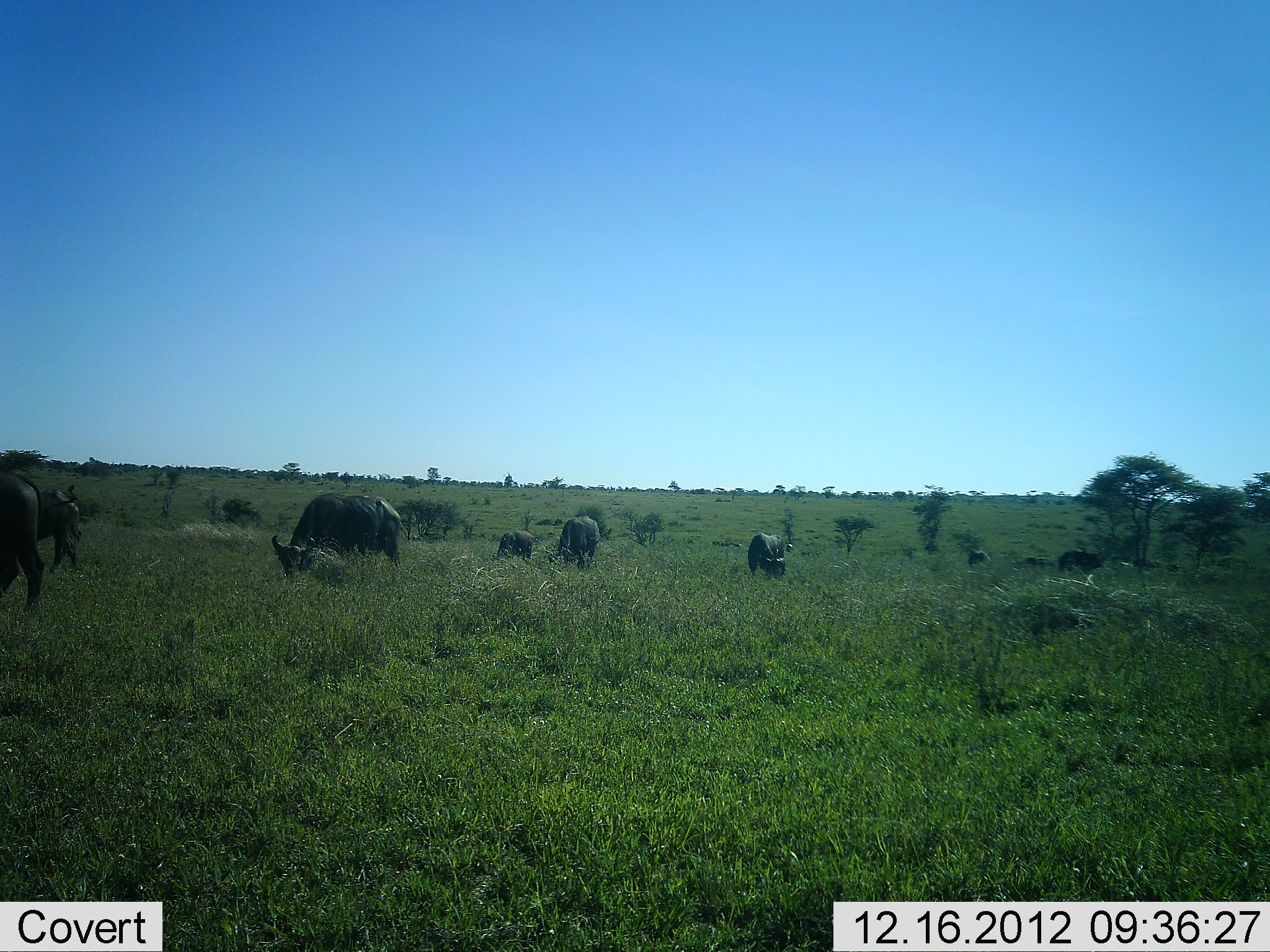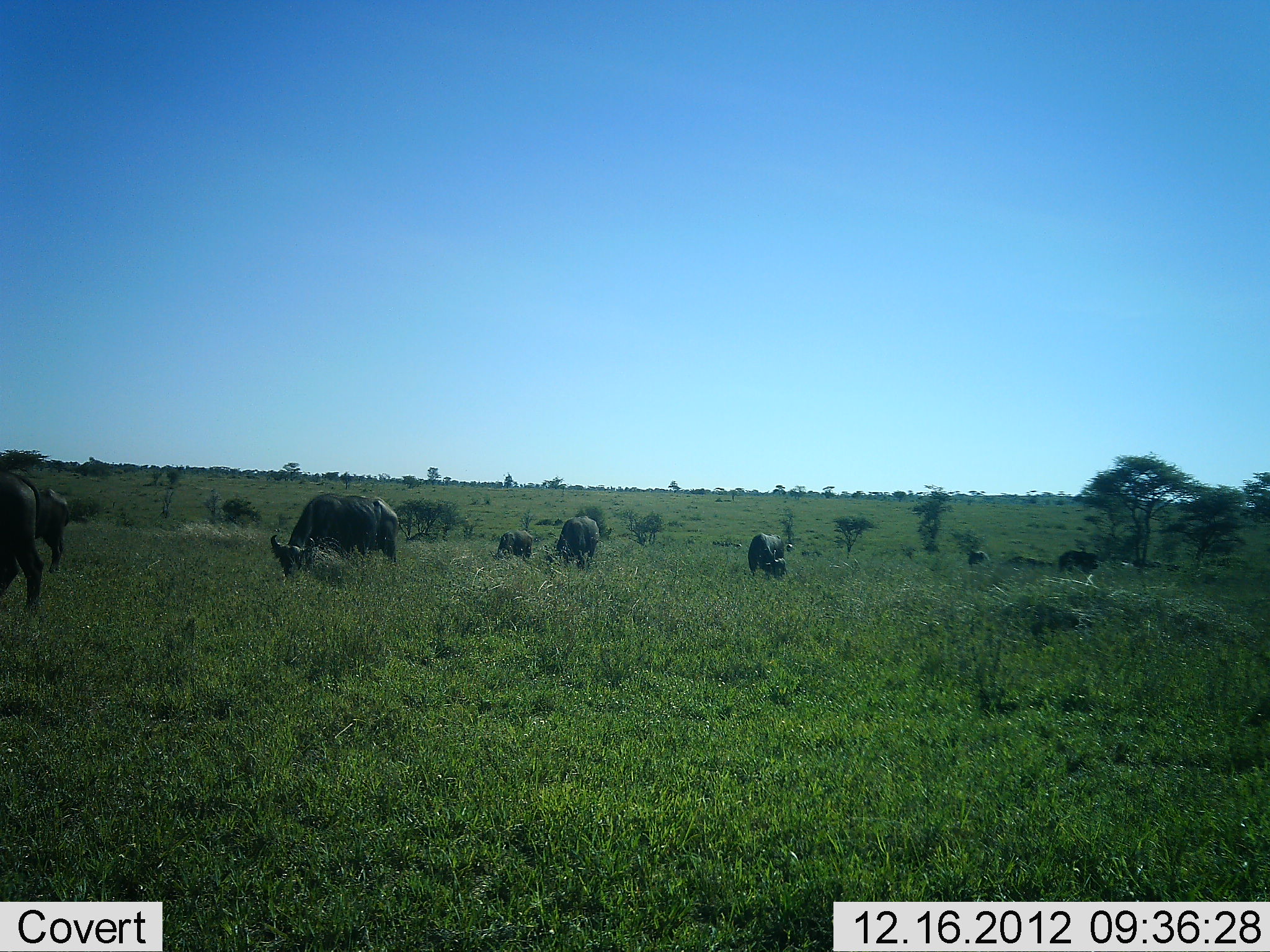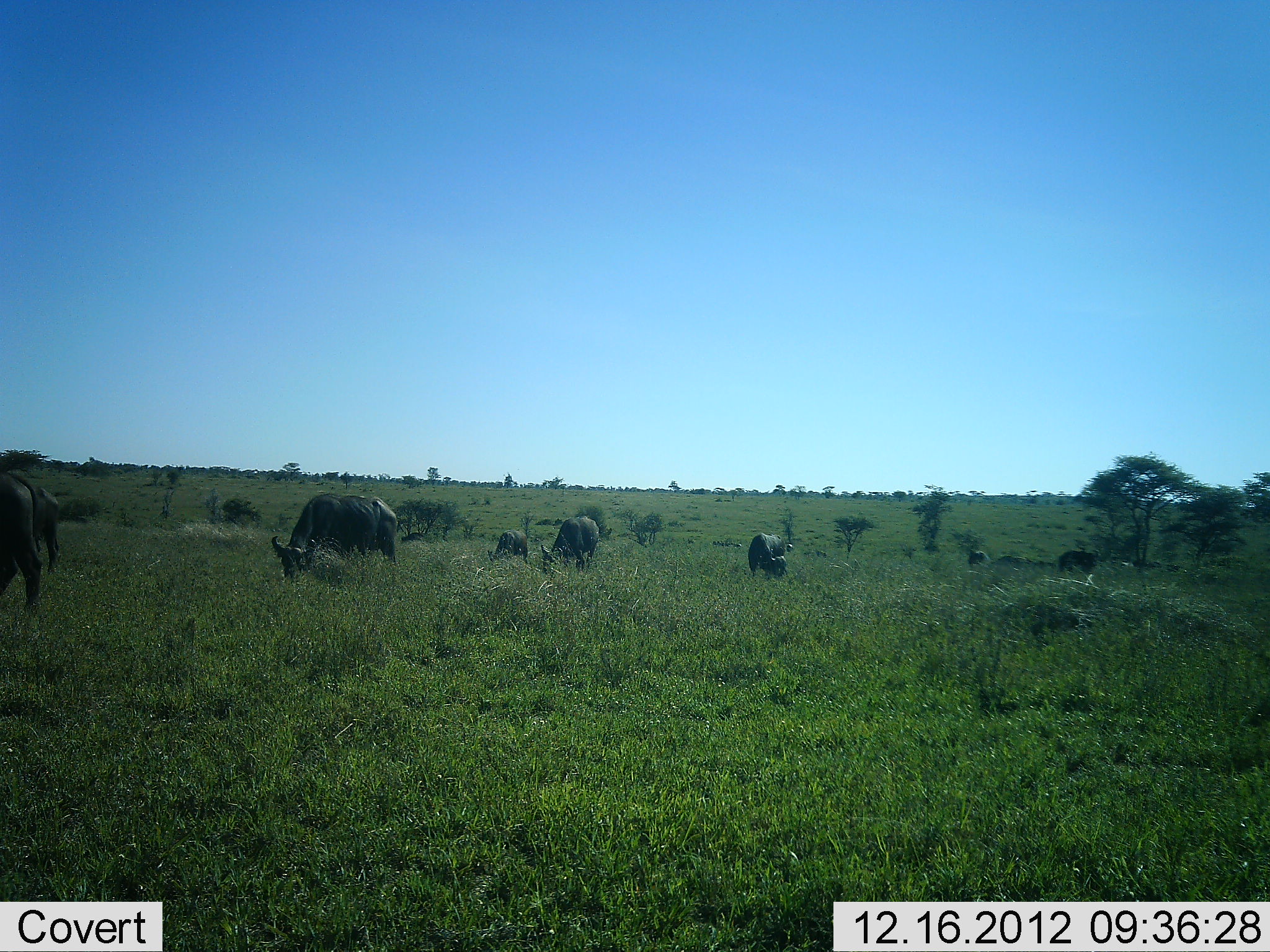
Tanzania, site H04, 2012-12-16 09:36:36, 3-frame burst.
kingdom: Animalia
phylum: Chordata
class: Mammalia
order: Artiodactyla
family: Bovidae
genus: Syncerus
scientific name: Syncerus caffer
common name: cape buffalo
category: buffalo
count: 9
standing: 27%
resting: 0%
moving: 27%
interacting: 0%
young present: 9%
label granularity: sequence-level